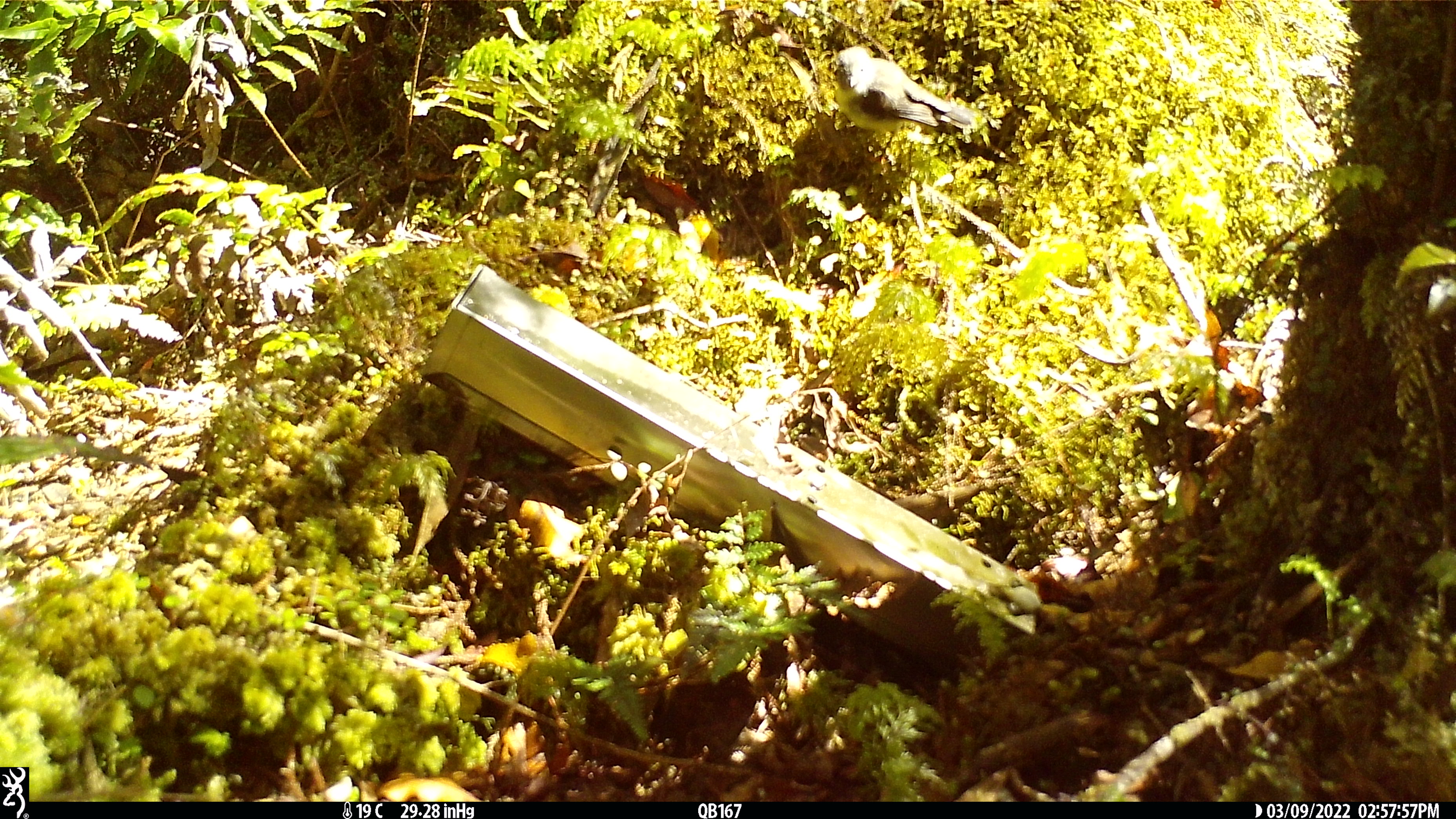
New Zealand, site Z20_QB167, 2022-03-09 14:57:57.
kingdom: Animalia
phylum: Chordata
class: Aves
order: Passeriformes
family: Petroicidae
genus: Petroica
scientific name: Petroica macrocephala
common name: tomtit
Tomtit (Petroica macrocephala).